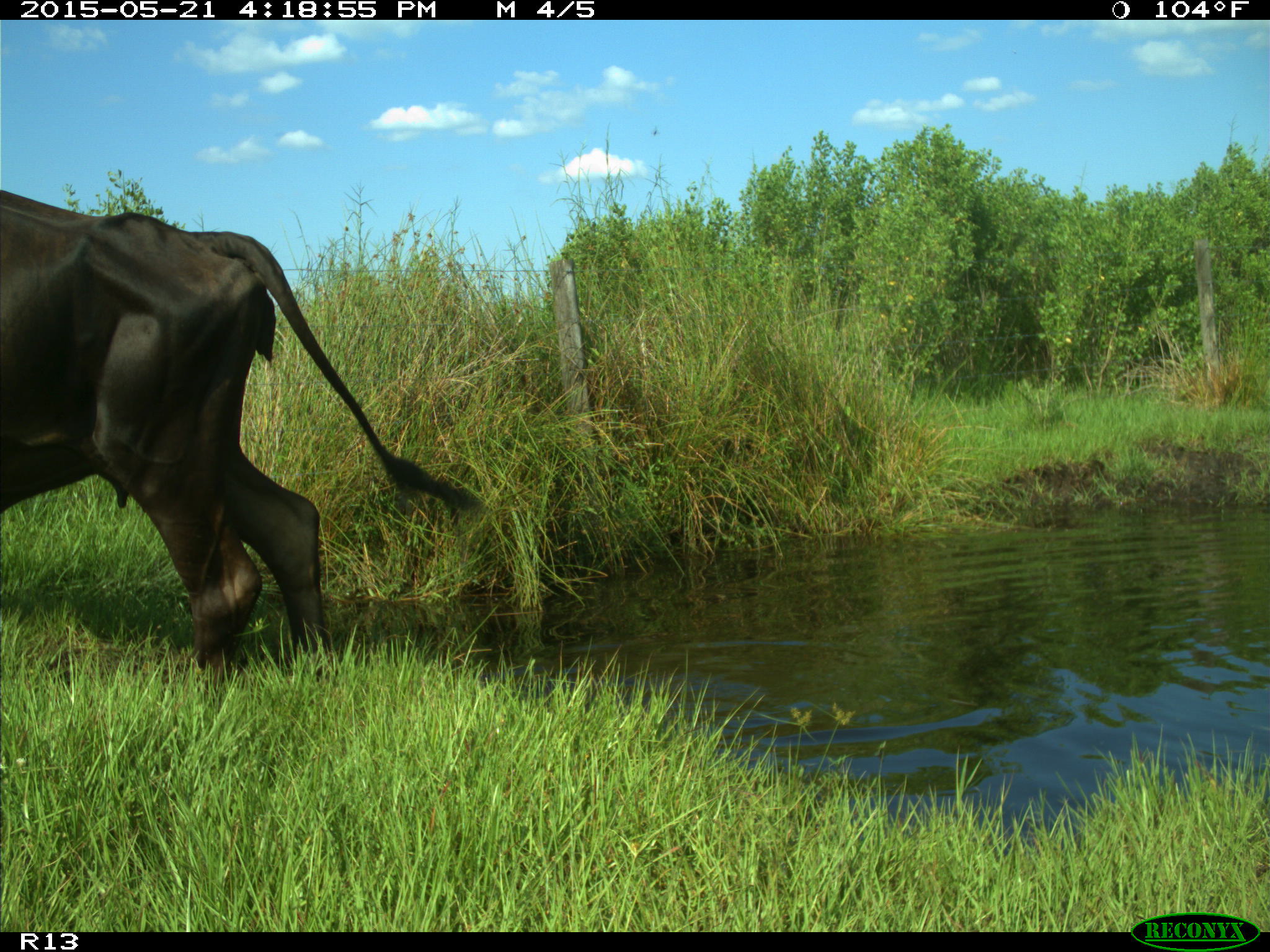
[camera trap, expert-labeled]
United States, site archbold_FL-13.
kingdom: Animalia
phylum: Chordata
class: Mammalia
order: Artiodactyla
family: Bovidae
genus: Bos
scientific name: Bos taurus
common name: domestic cow